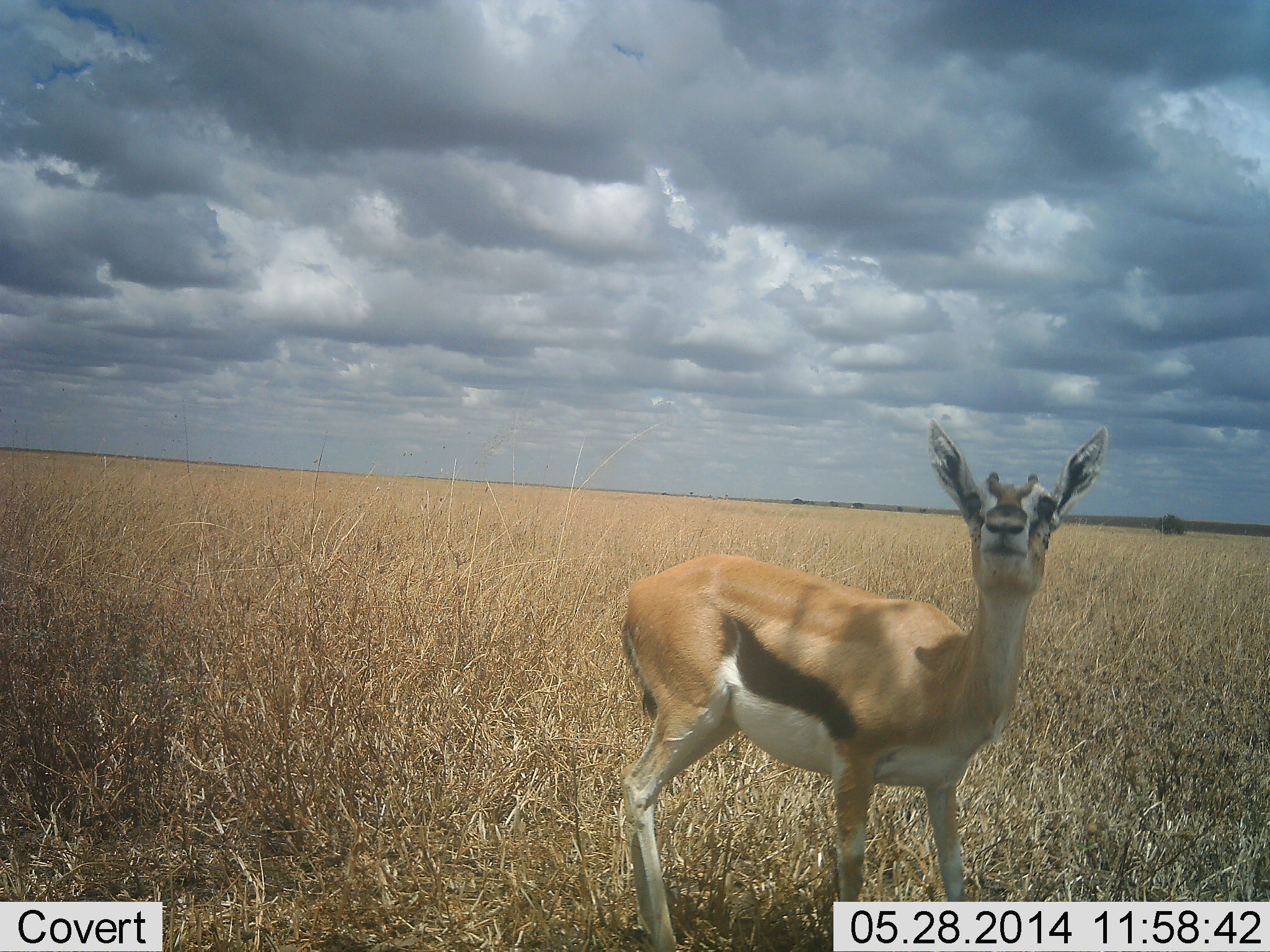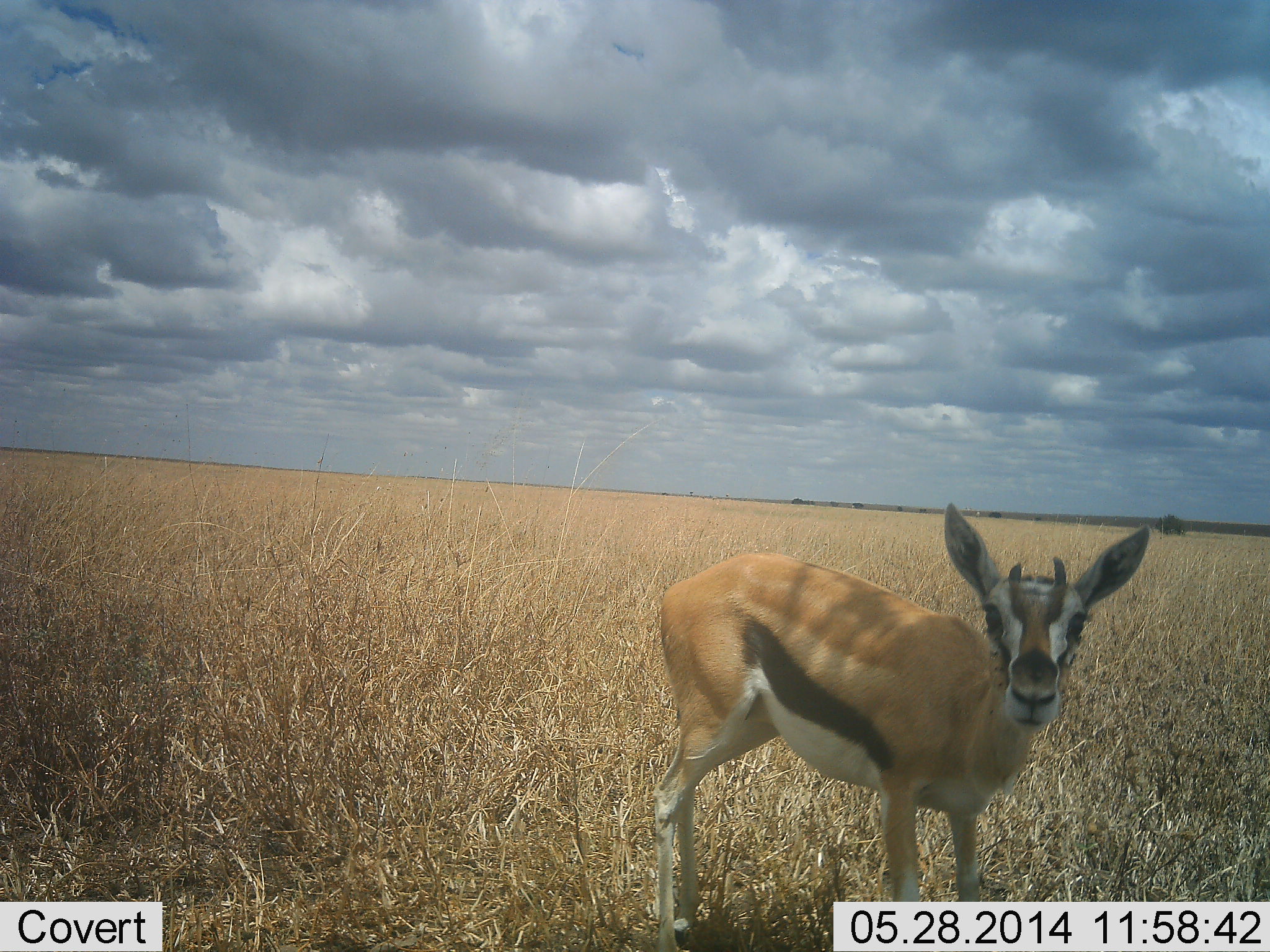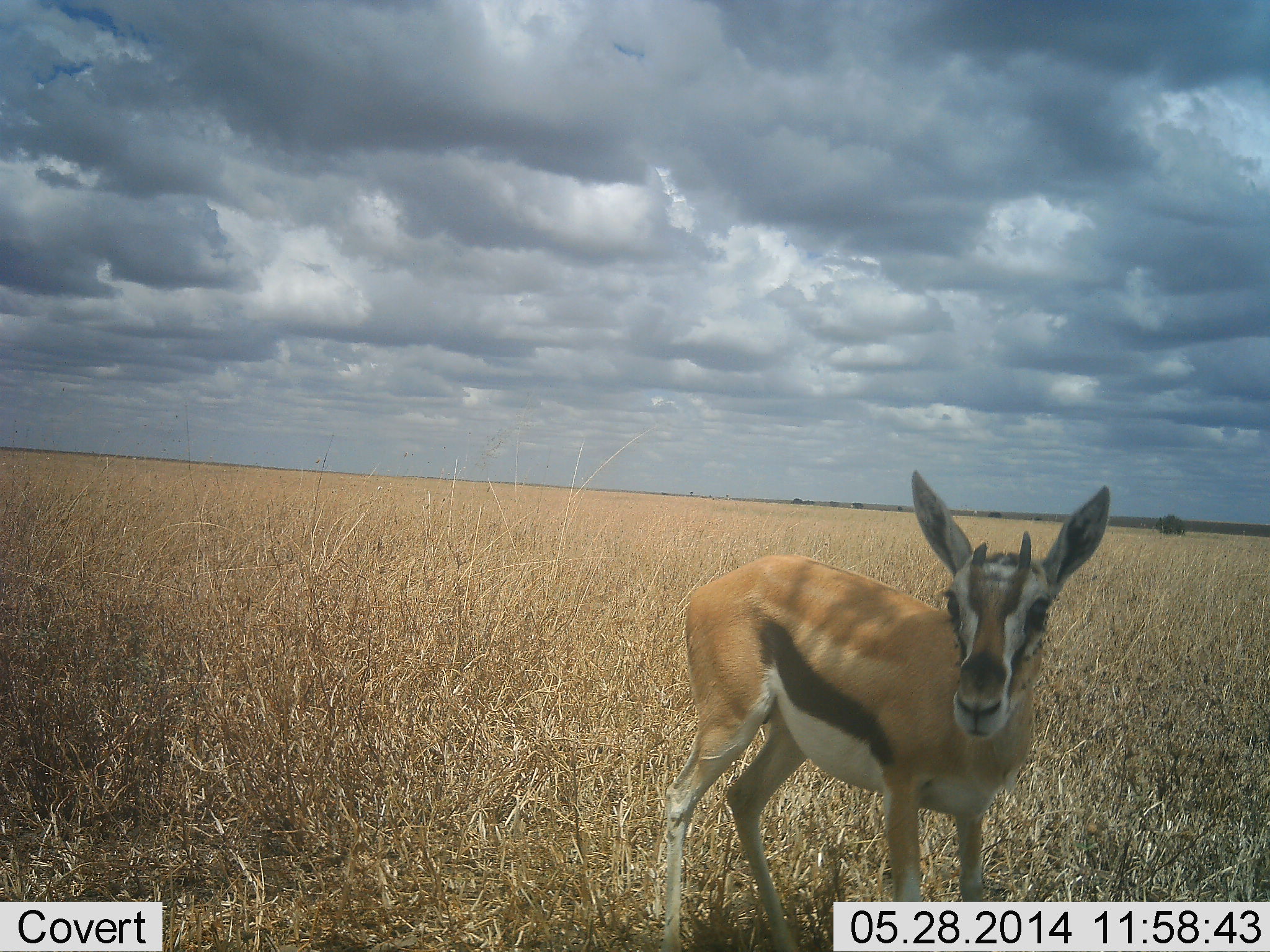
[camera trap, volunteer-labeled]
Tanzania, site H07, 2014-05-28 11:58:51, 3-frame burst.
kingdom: Animalia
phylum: Chordata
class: Mammalia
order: Artiodactyla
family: Bovidae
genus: Eudorcas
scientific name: Eudorcas thomsonii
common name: thomson's gazelle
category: gazellethomsons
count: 1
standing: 80%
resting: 0%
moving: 30%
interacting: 10%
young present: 0%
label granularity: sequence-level